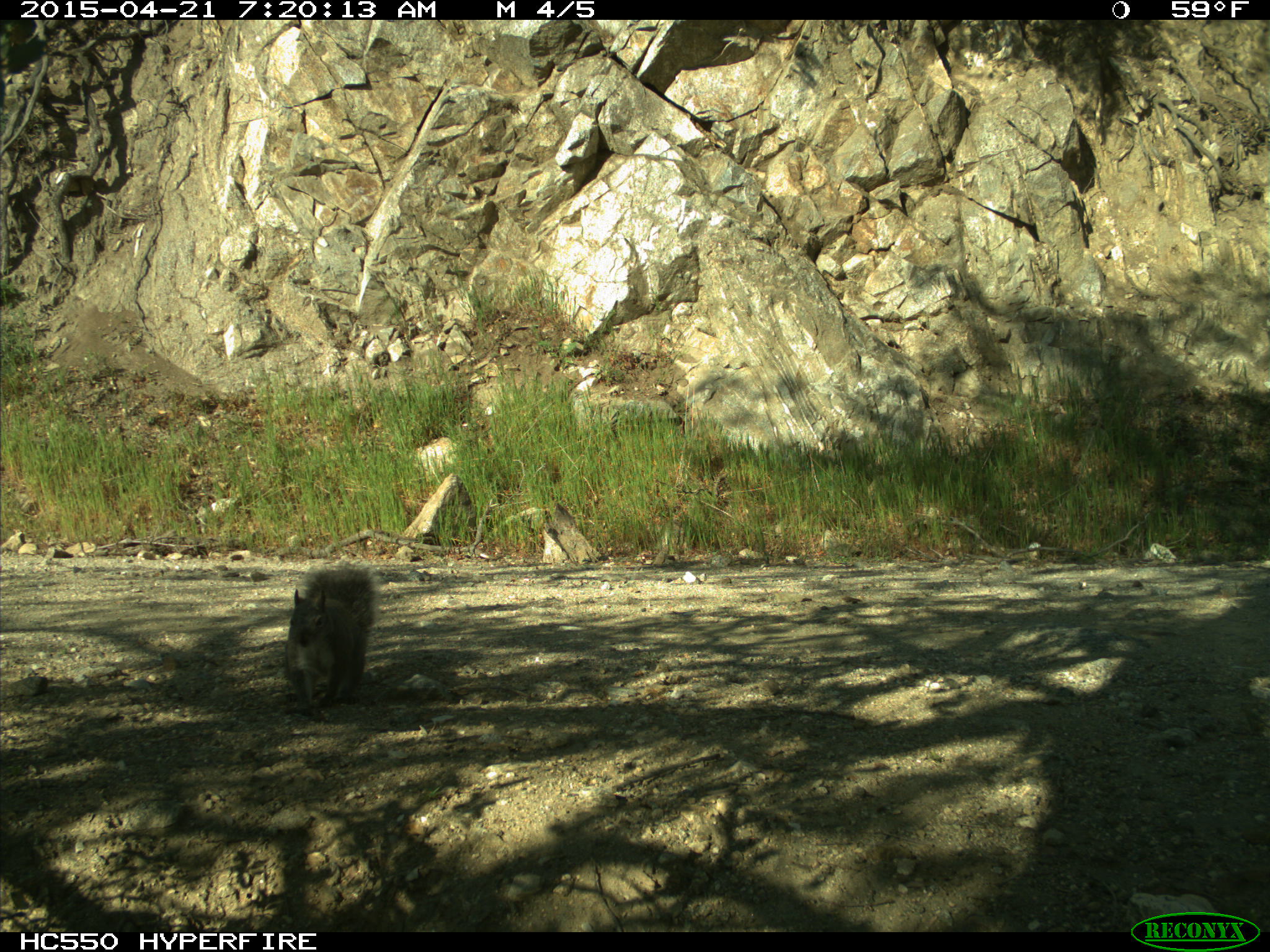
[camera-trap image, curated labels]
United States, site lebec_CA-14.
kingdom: Animalia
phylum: Chordata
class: Mammalia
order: Rodentia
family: Sciuridae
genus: Sciurus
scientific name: Sciurus carolinensis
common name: eastern gray squirrel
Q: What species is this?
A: Sciurus carolinensis (eastern gray squirrel).